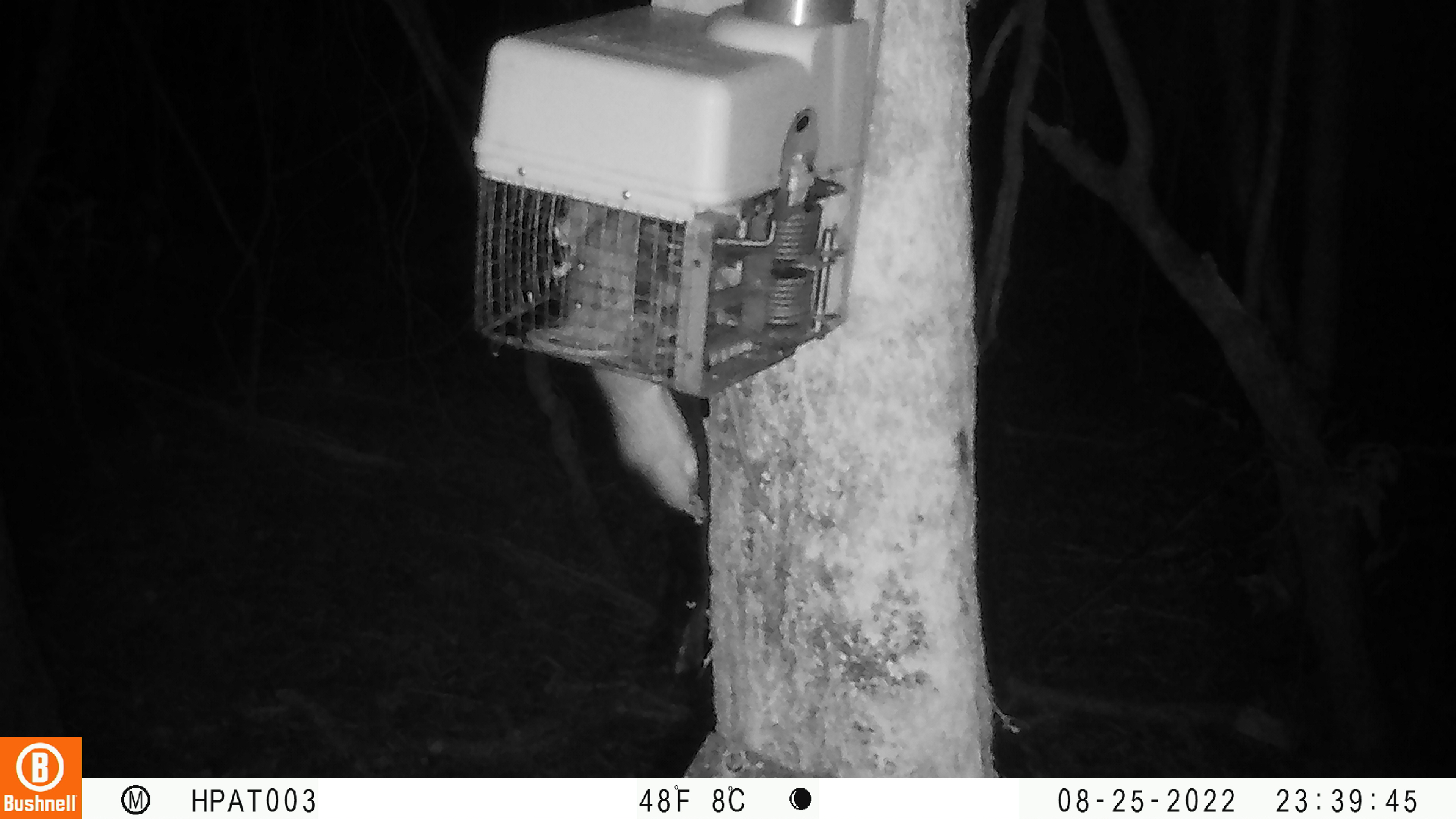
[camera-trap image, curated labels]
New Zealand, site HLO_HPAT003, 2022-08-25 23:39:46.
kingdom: Animalia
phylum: Chordata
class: Mammalia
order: Rodentia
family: Muridae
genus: Rattus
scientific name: Rattus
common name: rat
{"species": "rat (Rattus)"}